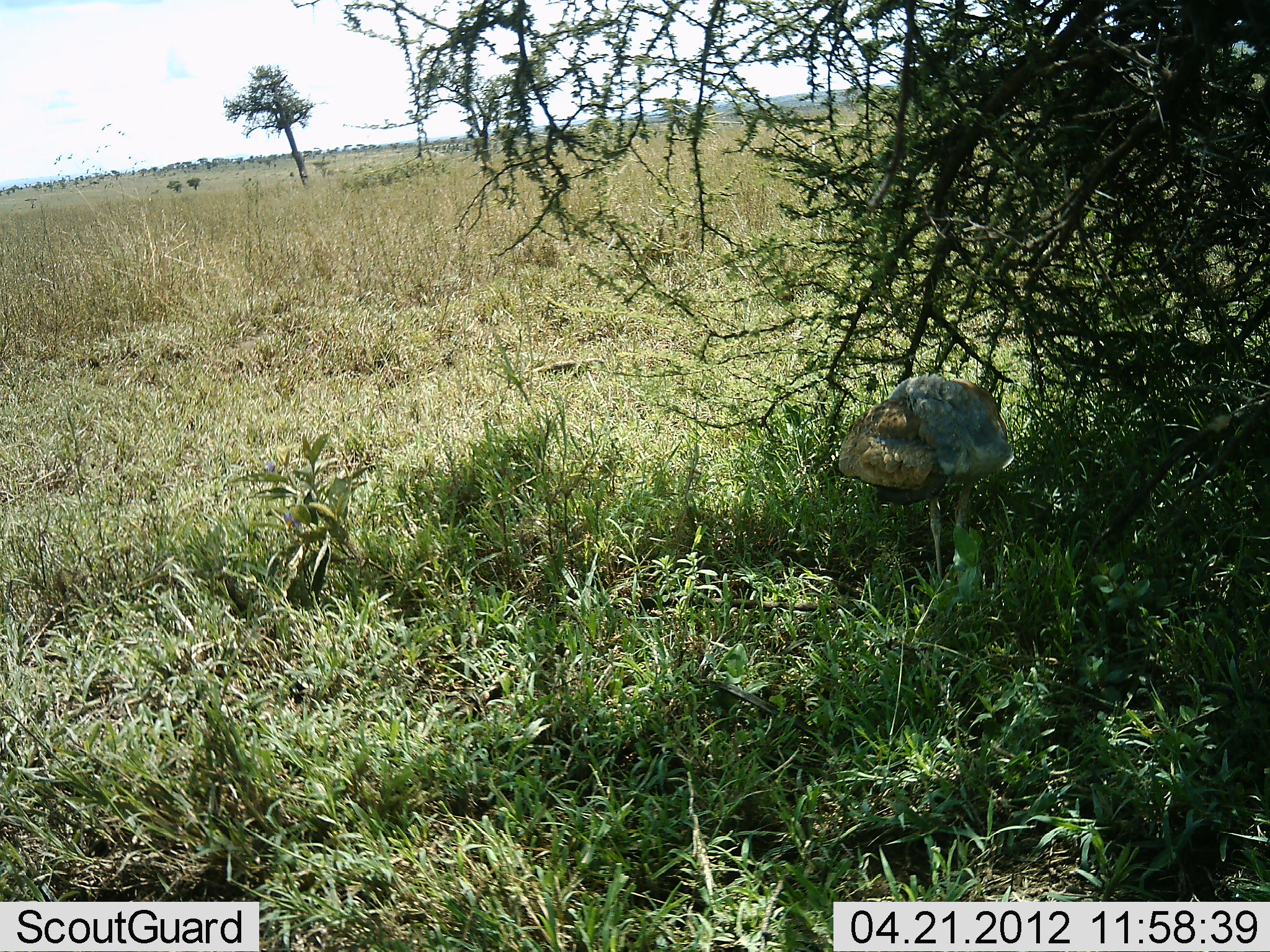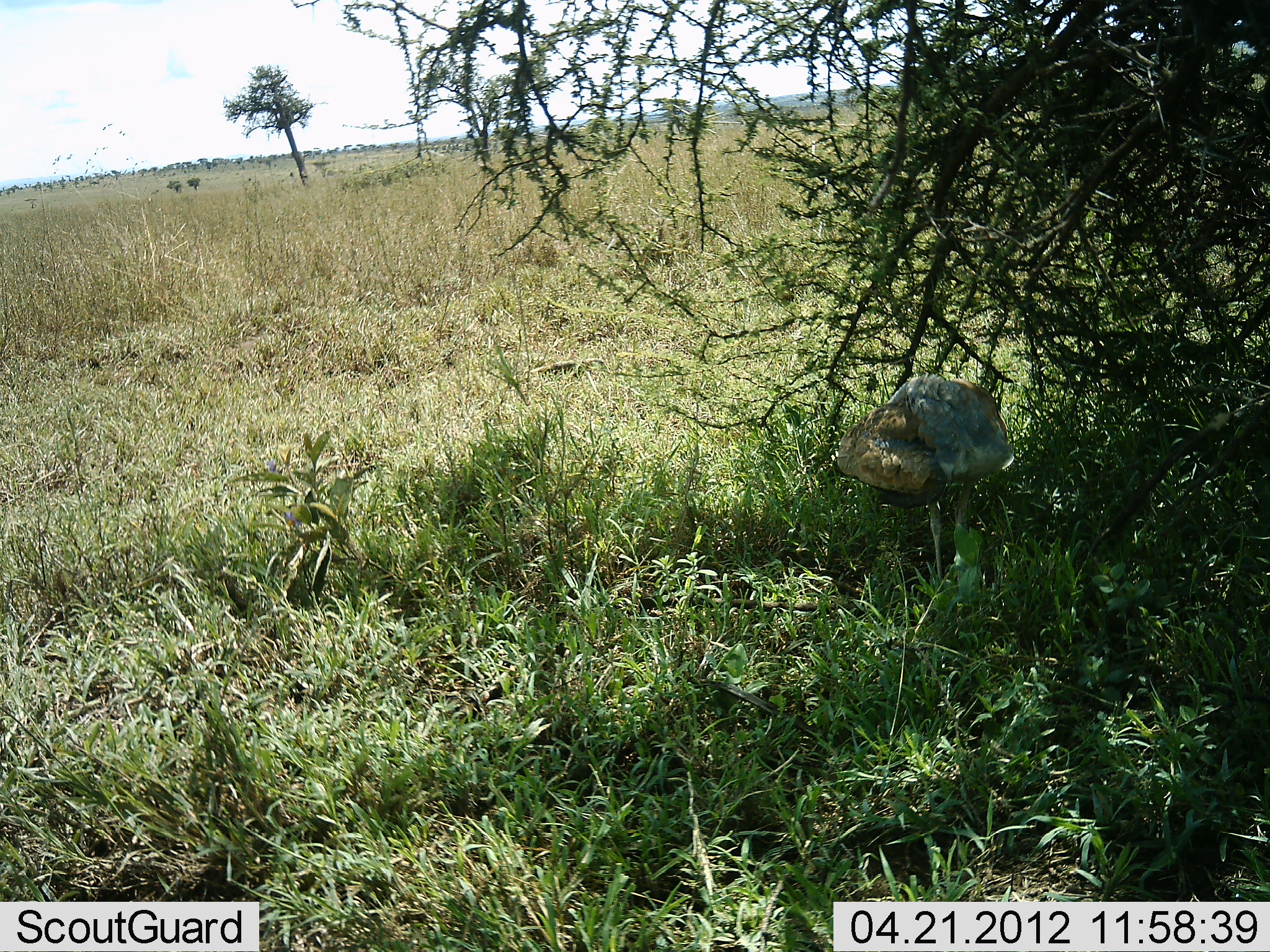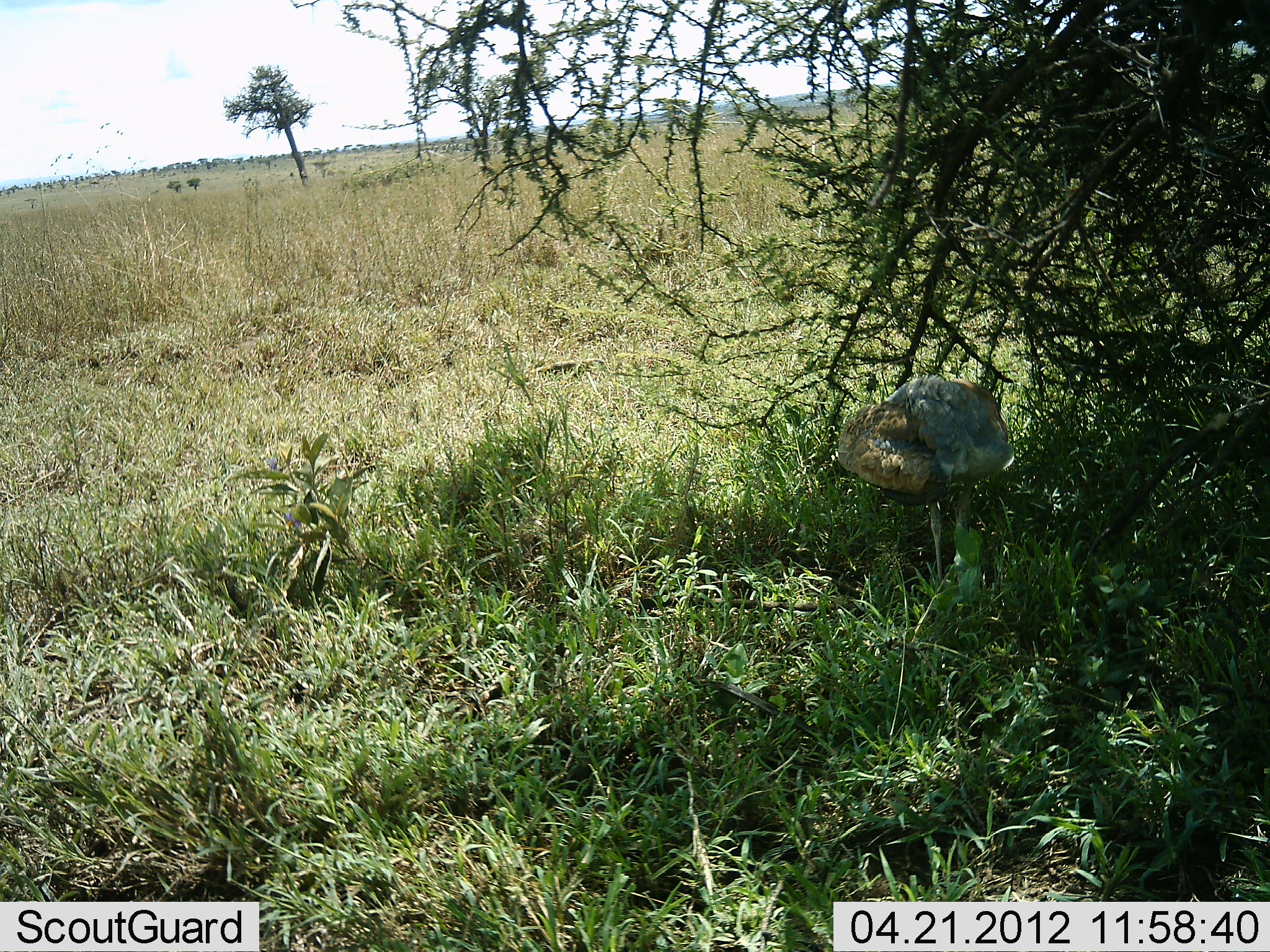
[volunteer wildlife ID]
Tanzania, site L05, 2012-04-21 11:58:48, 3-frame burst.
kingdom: Animalia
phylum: Chordata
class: Aves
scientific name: Aves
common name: bird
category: otherbird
Otherbird (bird) (Aves), count 1. Behavior (volunteer vote fractions): standing 91%, resting 18%, moving 0%, interacting 0%. Young present (vote fraction): 0%. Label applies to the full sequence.